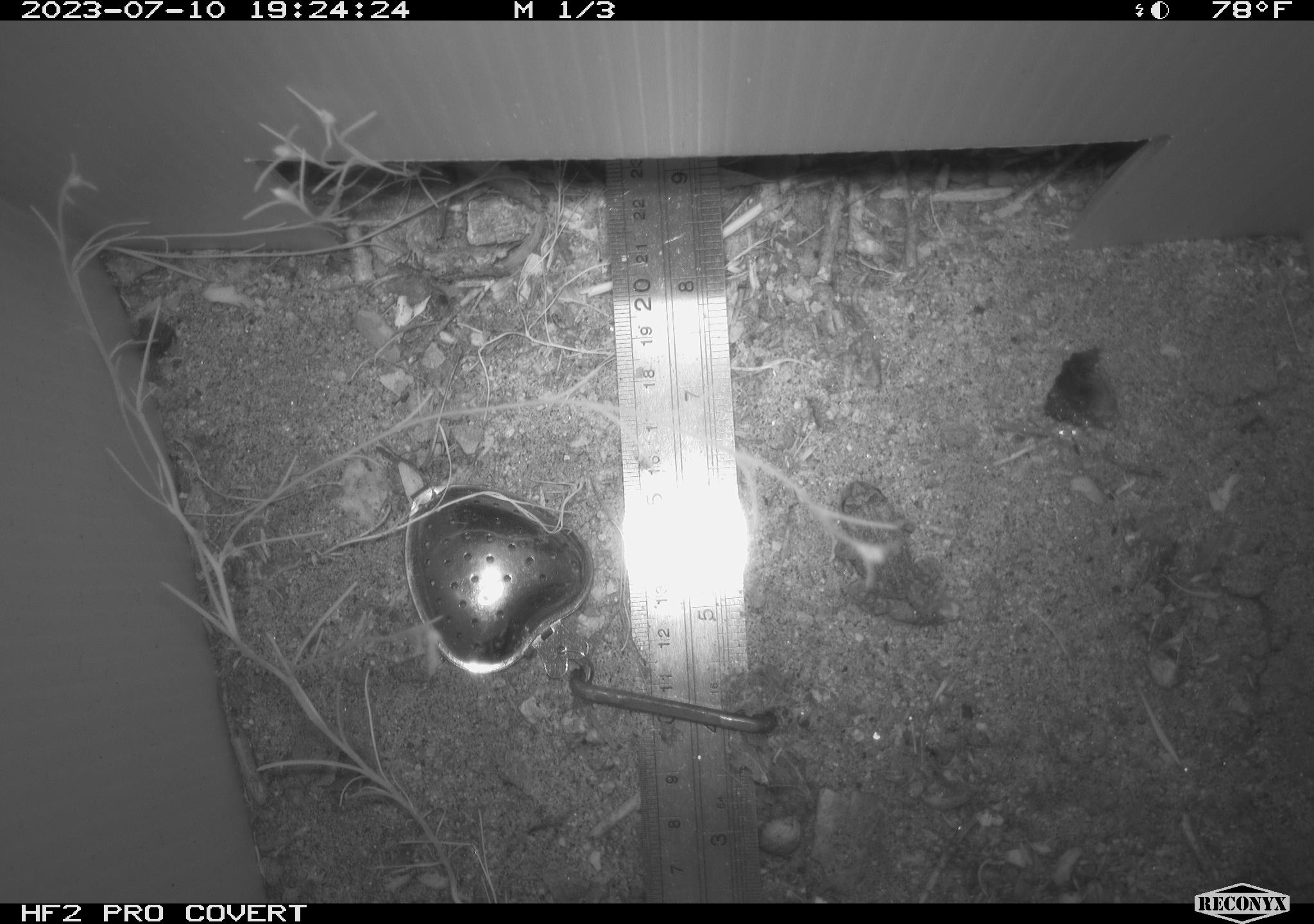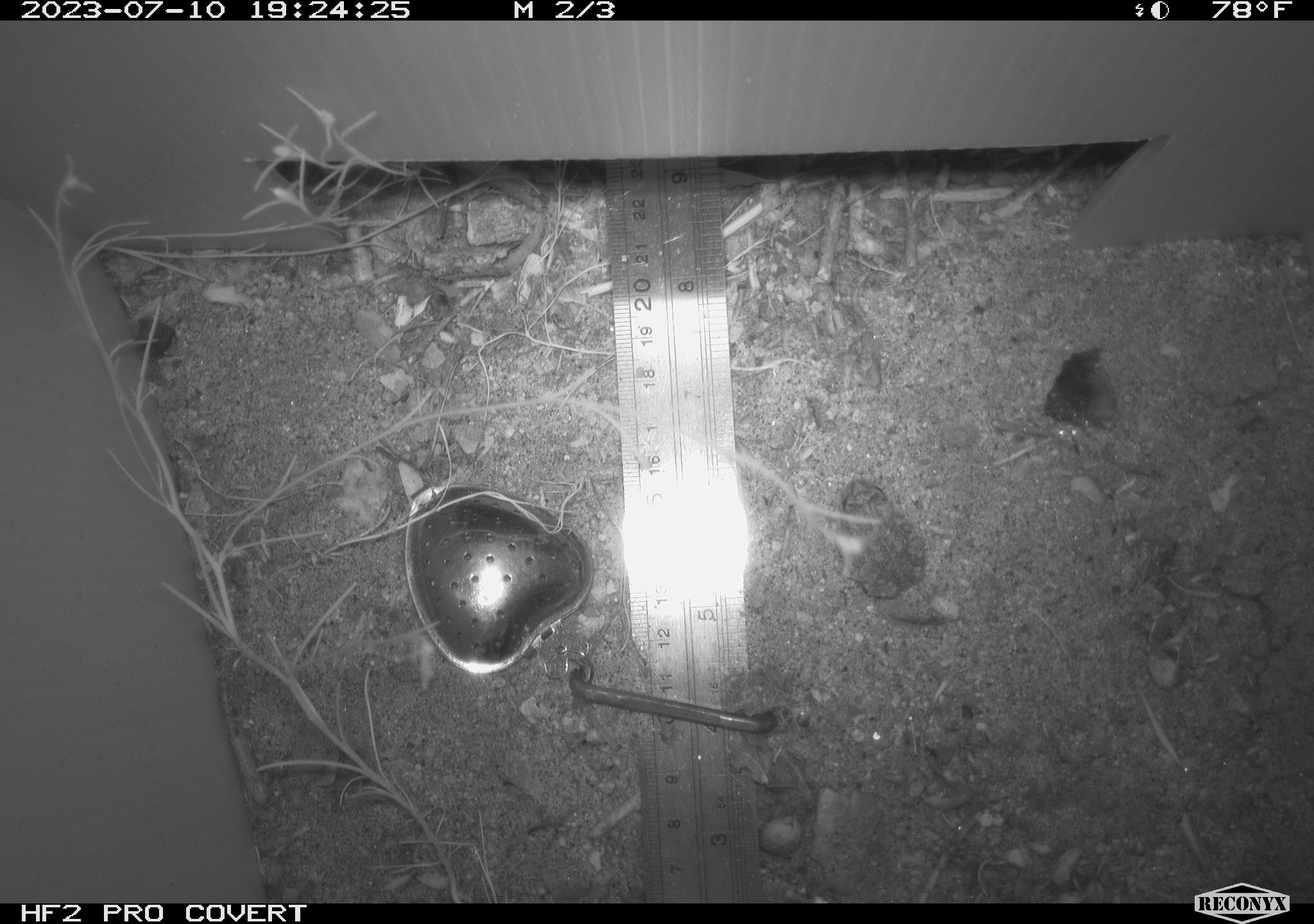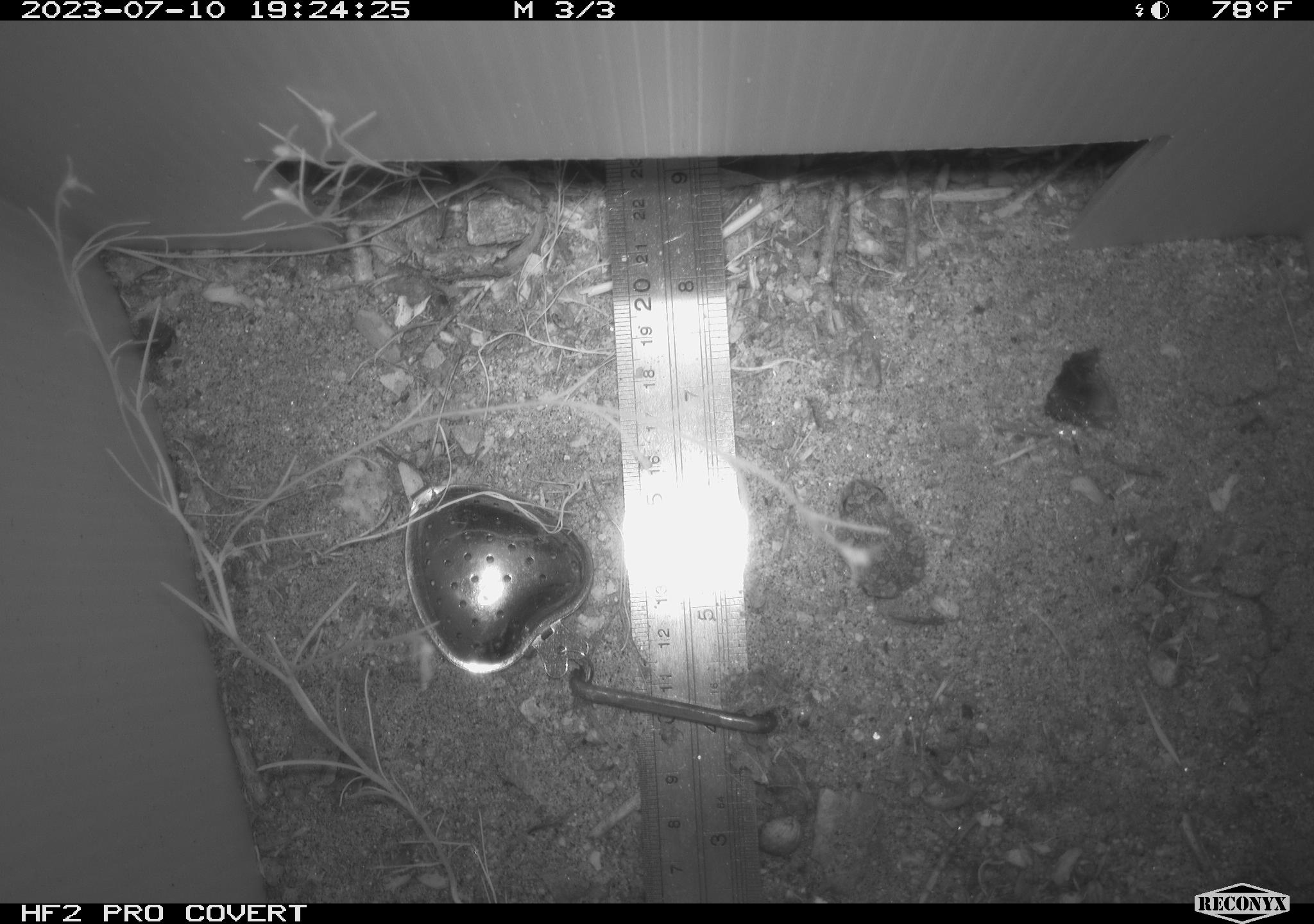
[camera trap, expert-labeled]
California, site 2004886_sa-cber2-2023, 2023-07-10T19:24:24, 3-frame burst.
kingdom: Animalia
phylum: Chordata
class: Amphibia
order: Anura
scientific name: Anura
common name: frogs